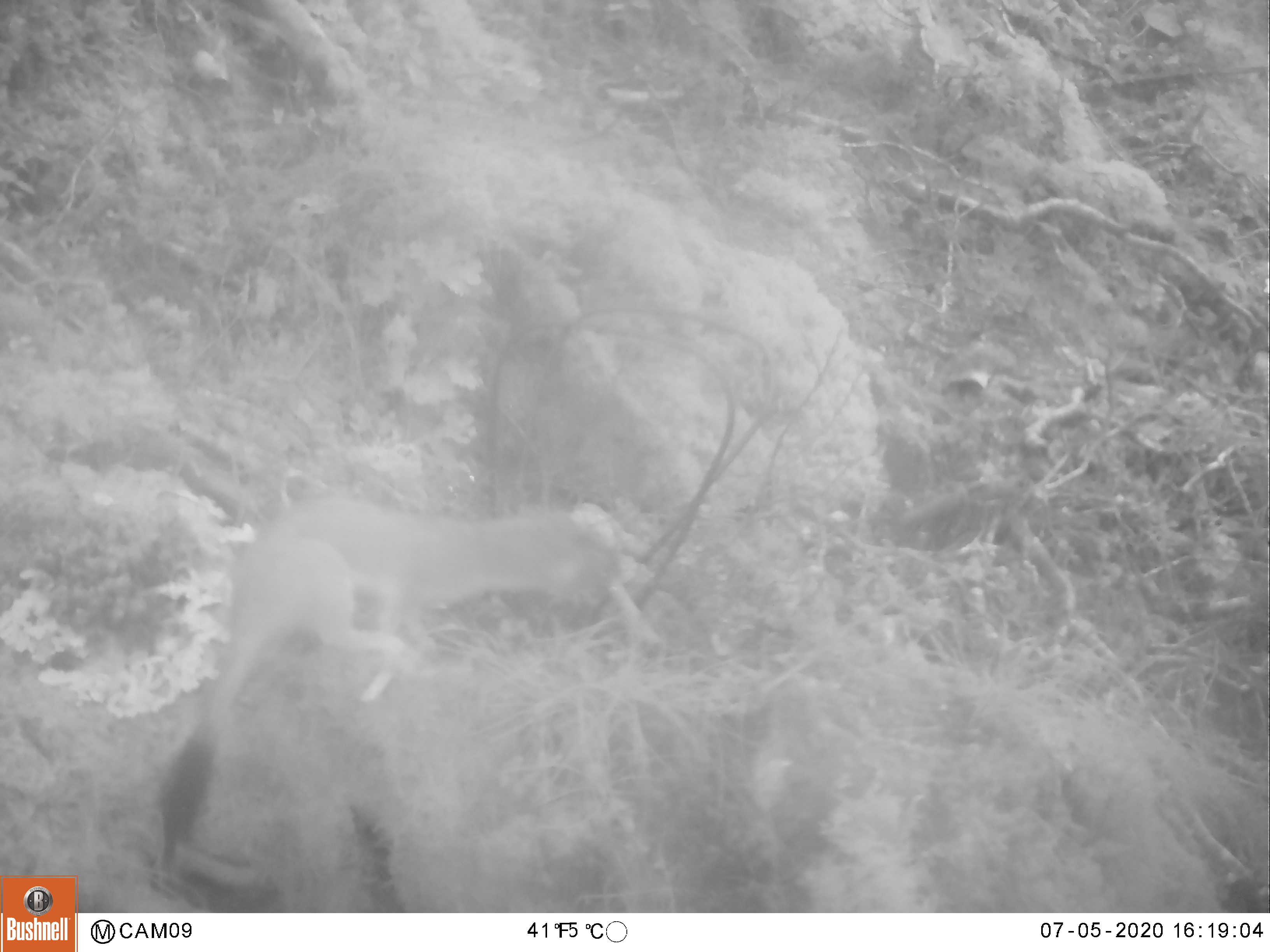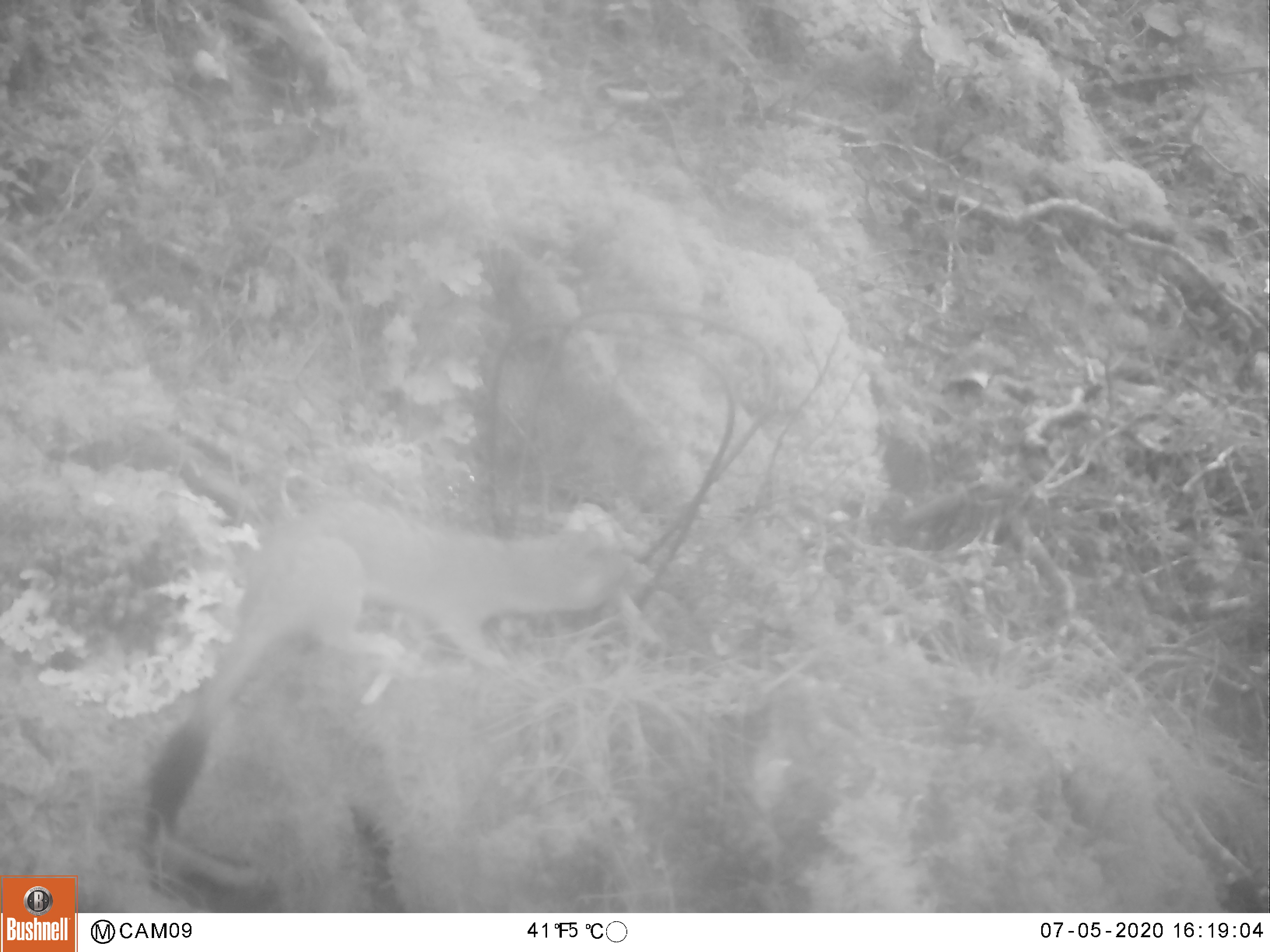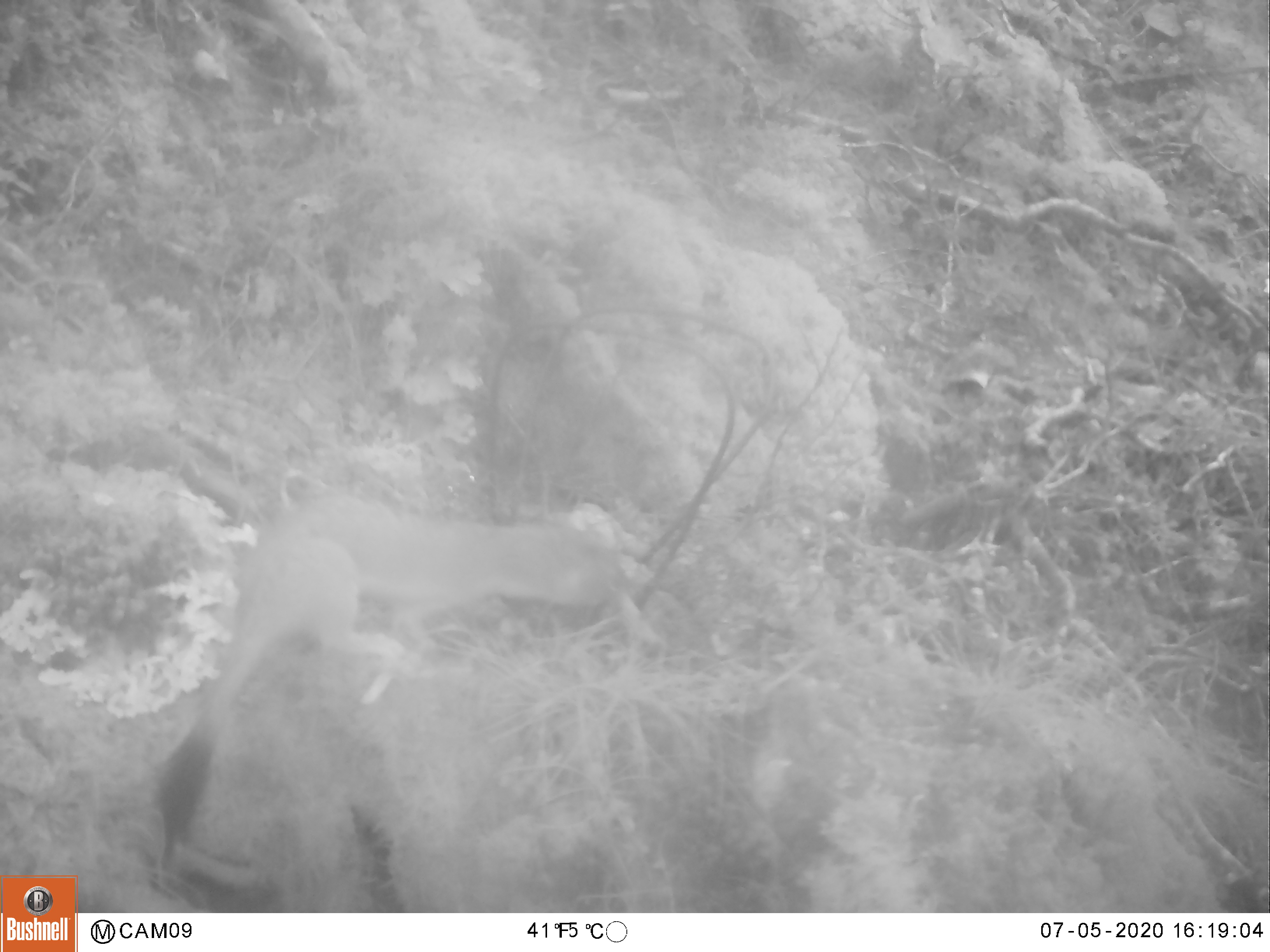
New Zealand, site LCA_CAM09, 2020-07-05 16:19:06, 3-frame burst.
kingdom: Animalia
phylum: Chordata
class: Mammalia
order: Carnivora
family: Mustelidae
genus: Mustela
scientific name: Mustela erminea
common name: stoat